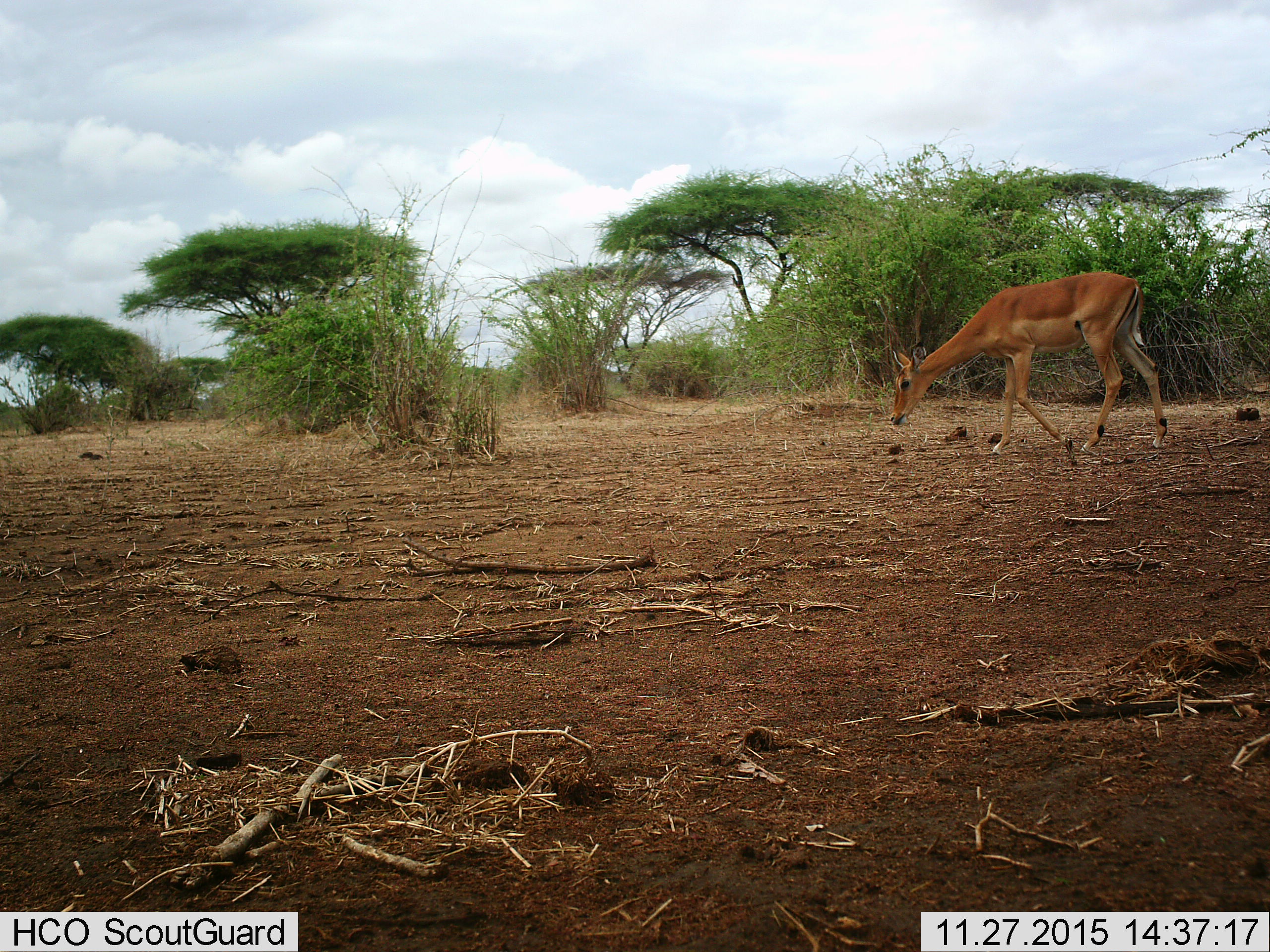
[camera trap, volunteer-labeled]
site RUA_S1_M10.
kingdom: Animalia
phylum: Chordata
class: Mammalia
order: Artiodactyla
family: Bovidae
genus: Aepyceros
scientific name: Aepyceros melampus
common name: impala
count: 1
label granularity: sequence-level